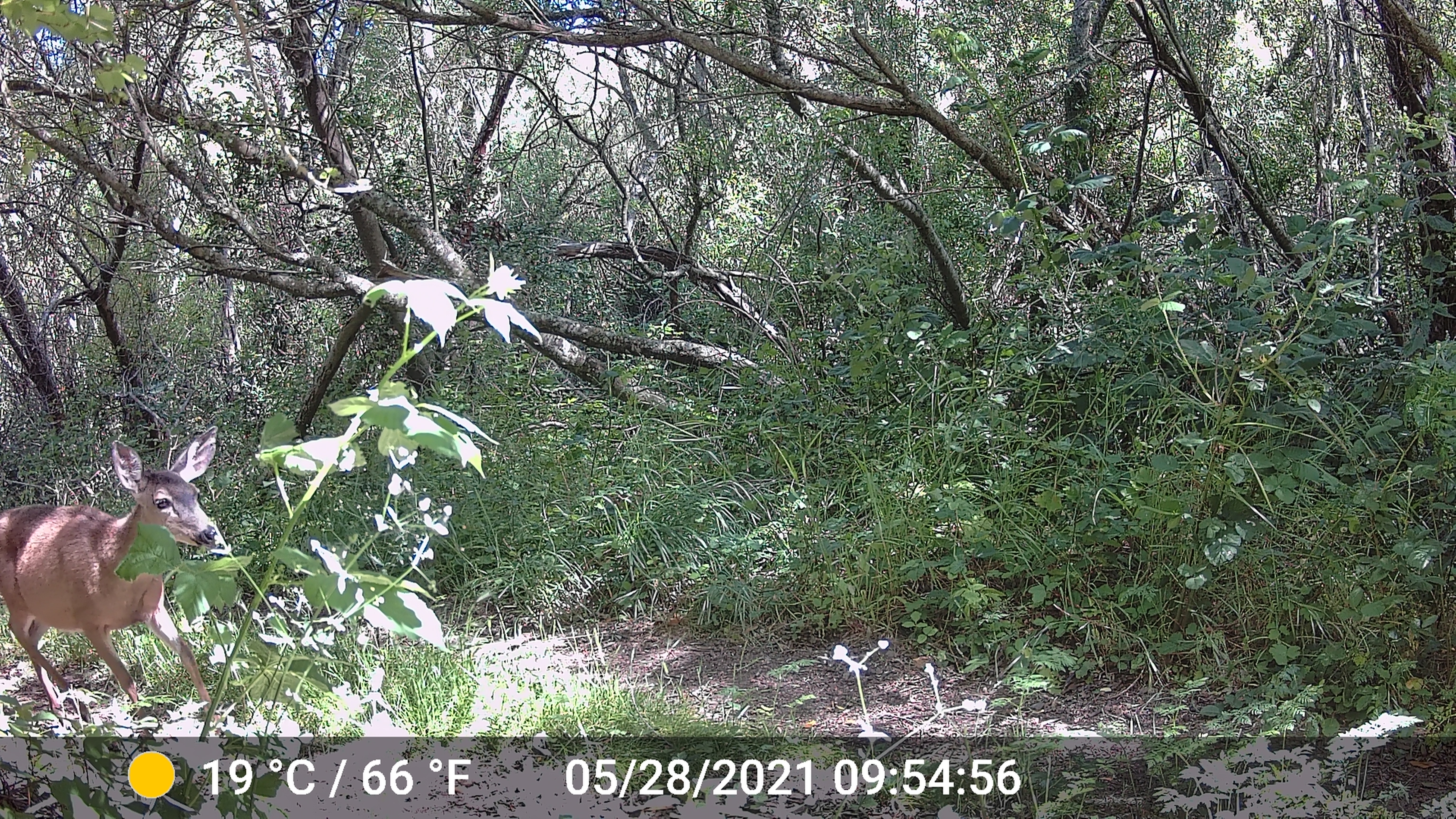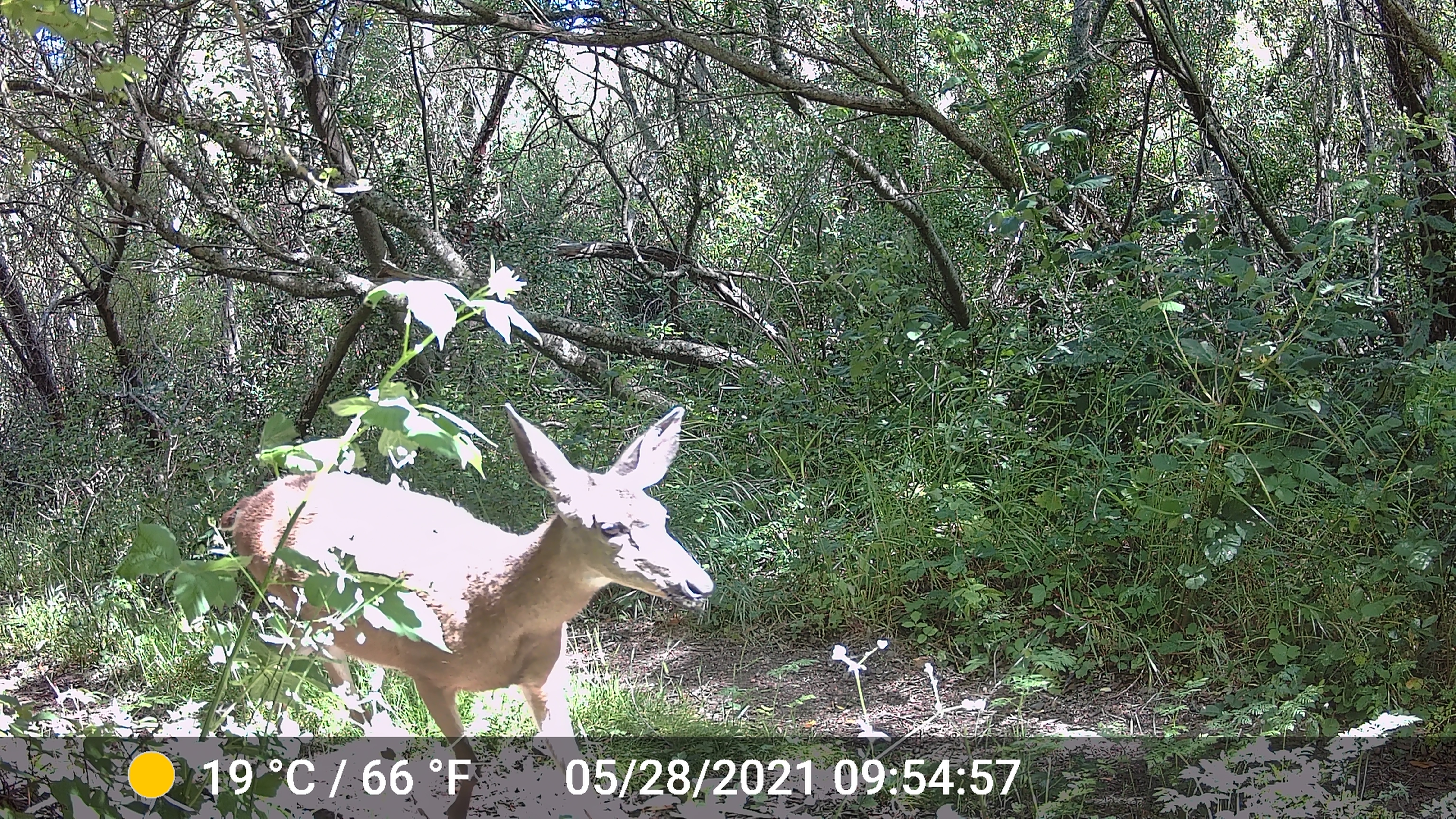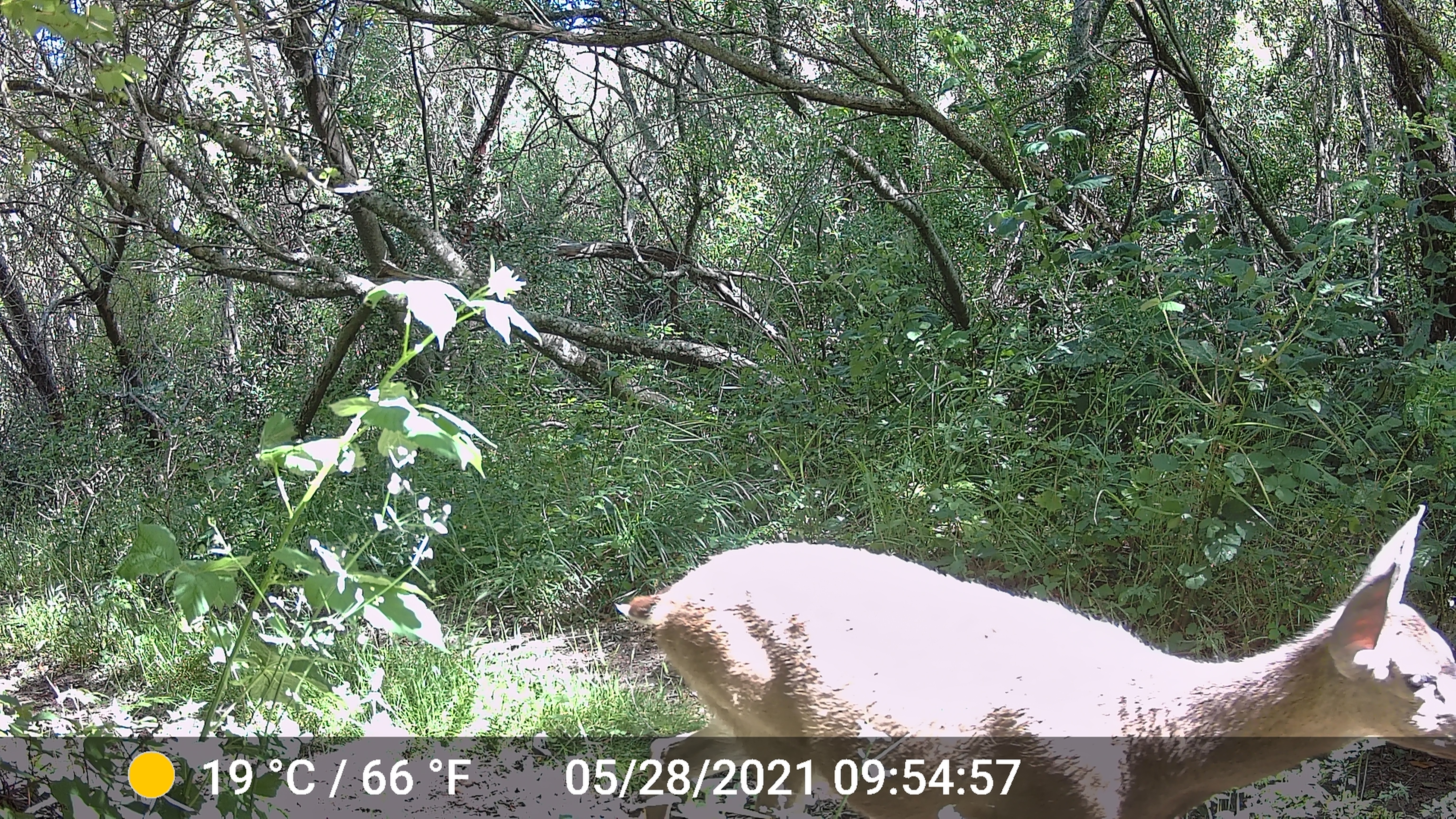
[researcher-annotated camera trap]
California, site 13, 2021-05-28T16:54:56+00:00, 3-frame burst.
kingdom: Animalia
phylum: Chordata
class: Mammalia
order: Artiodactyla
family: Cervidae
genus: Odocoileus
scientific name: Odocoileus hemionus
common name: mule deer